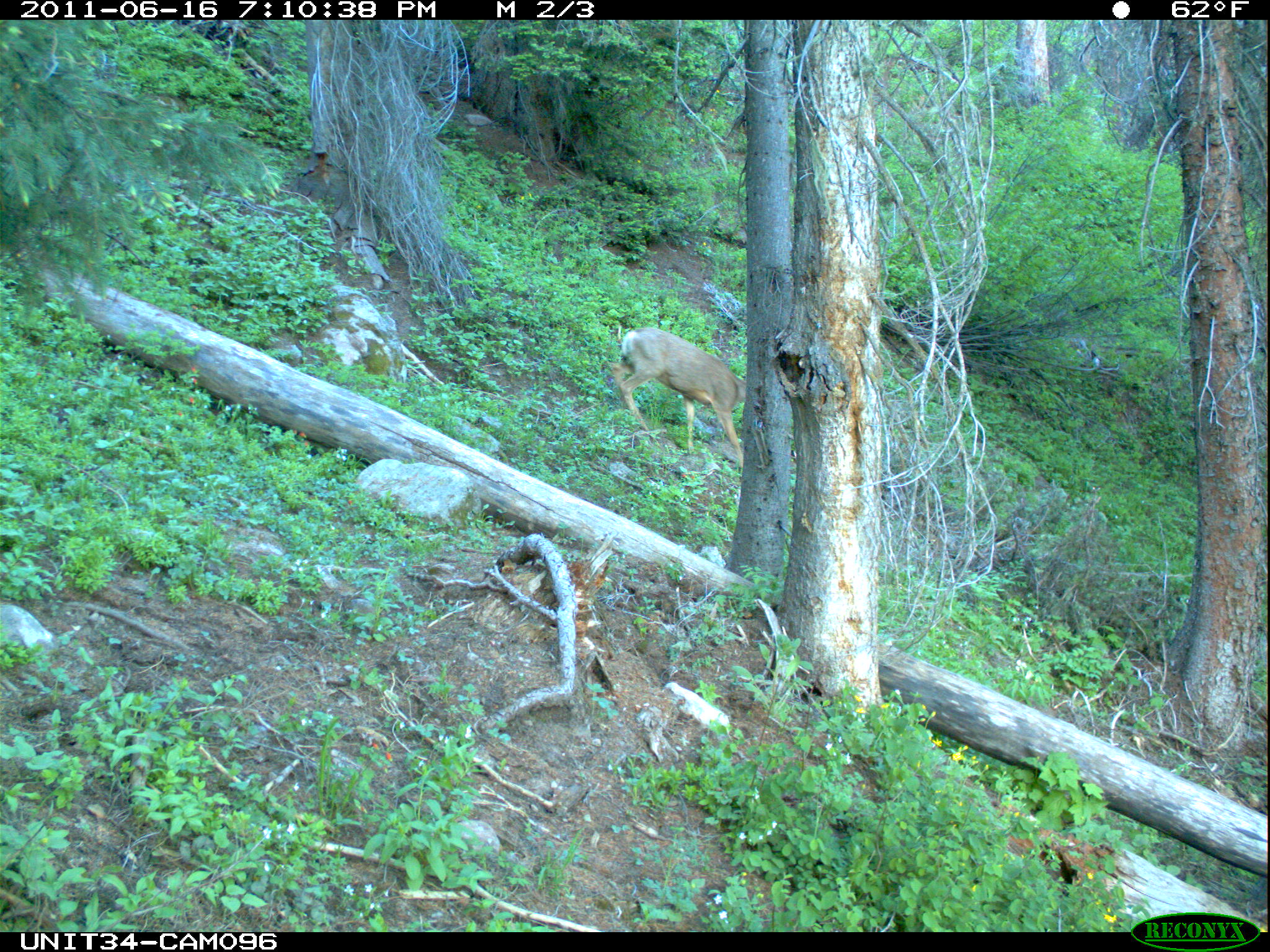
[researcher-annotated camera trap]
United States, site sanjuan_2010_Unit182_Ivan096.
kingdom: Animalia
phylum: Chordata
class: Mammalia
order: Artiodactyla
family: Cervidae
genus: Odocoileus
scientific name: Odocoileus hemionus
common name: mule deer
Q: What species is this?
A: Odocoileus hemionus (mule deer).